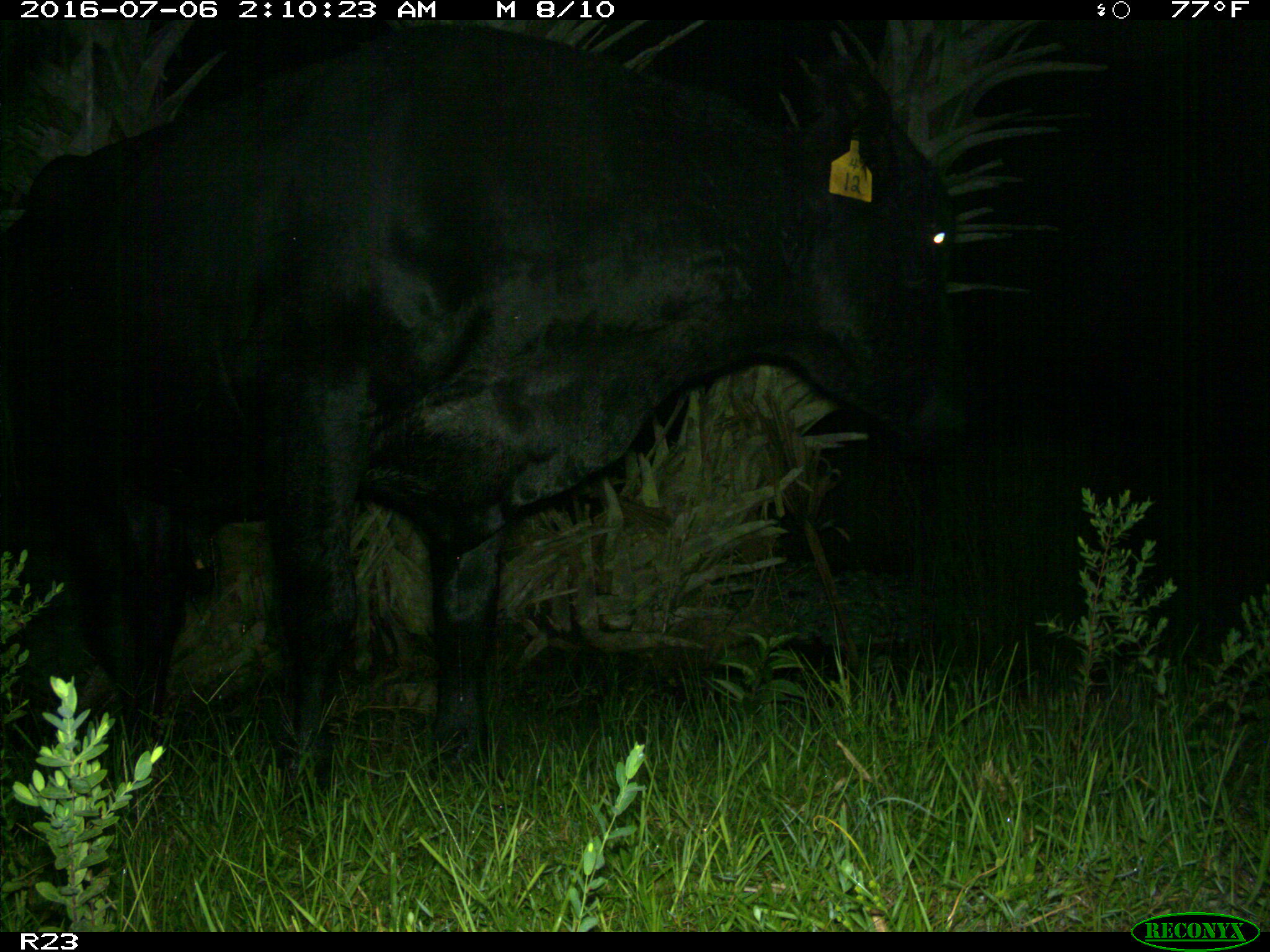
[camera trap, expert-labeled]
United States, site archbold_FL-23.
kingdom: Animalia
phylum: Chordata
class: Mammalia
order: Artiodactyla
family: Bovidae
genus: Bos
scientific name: Bos taurus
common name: domestic cow